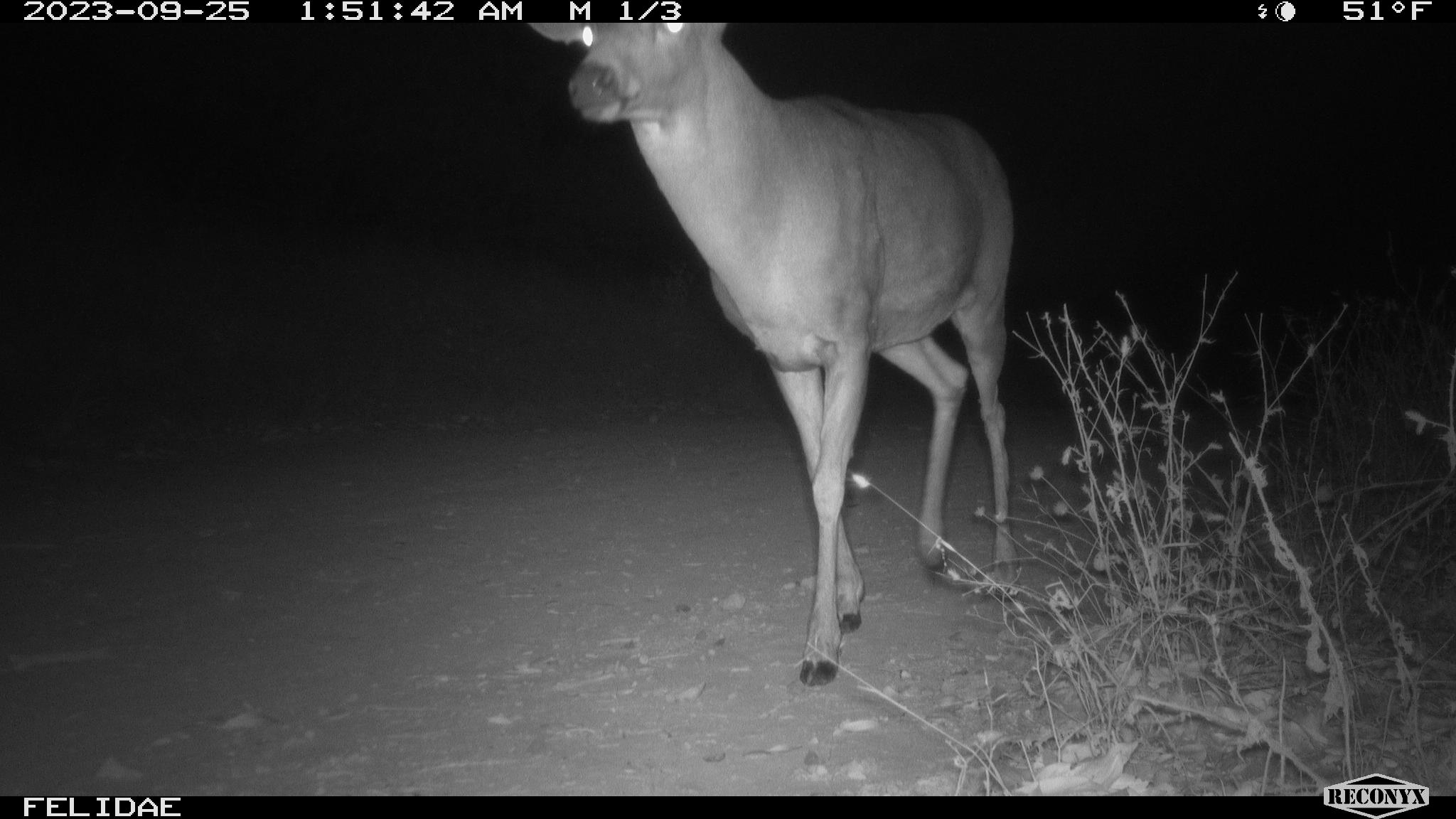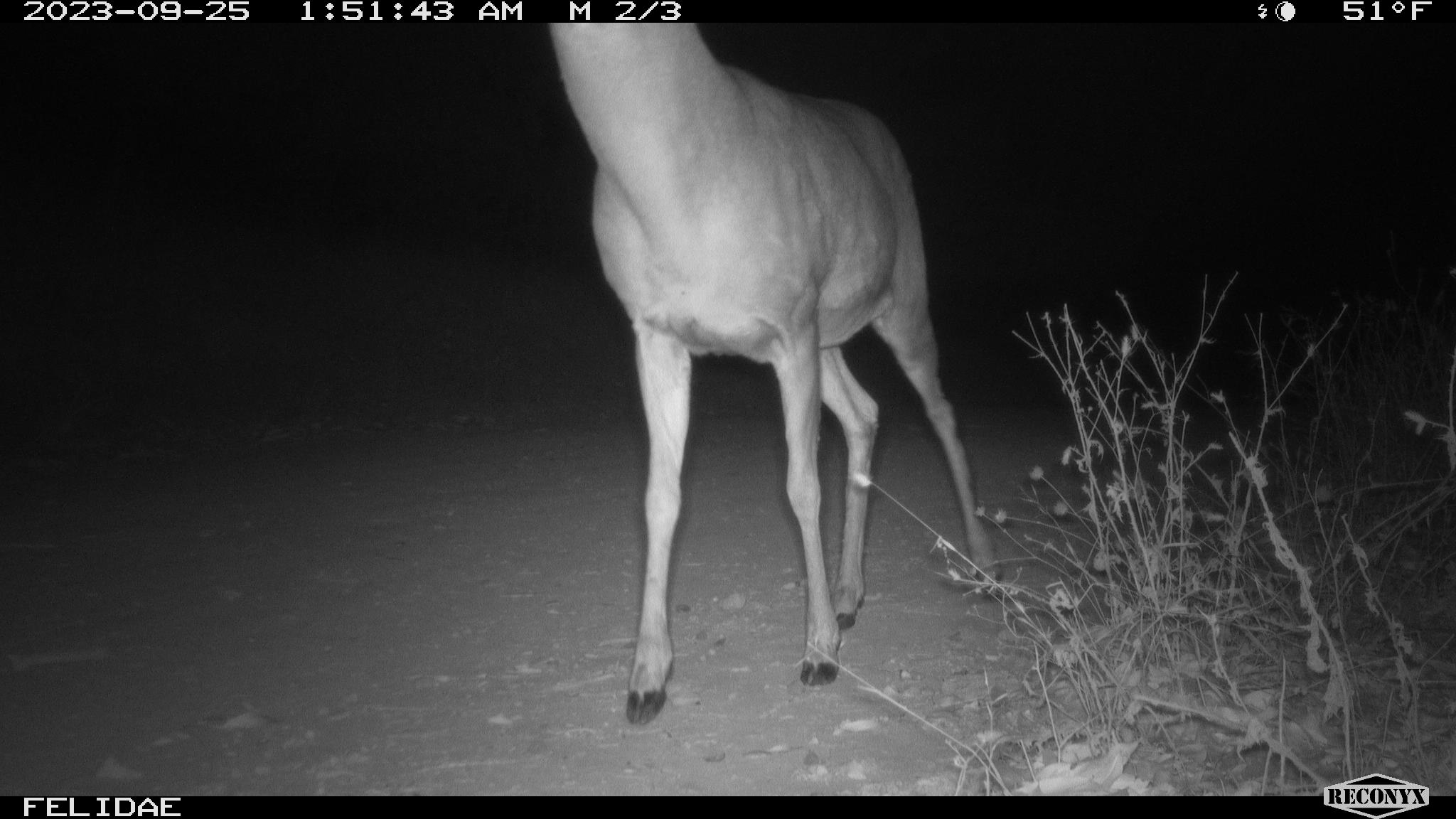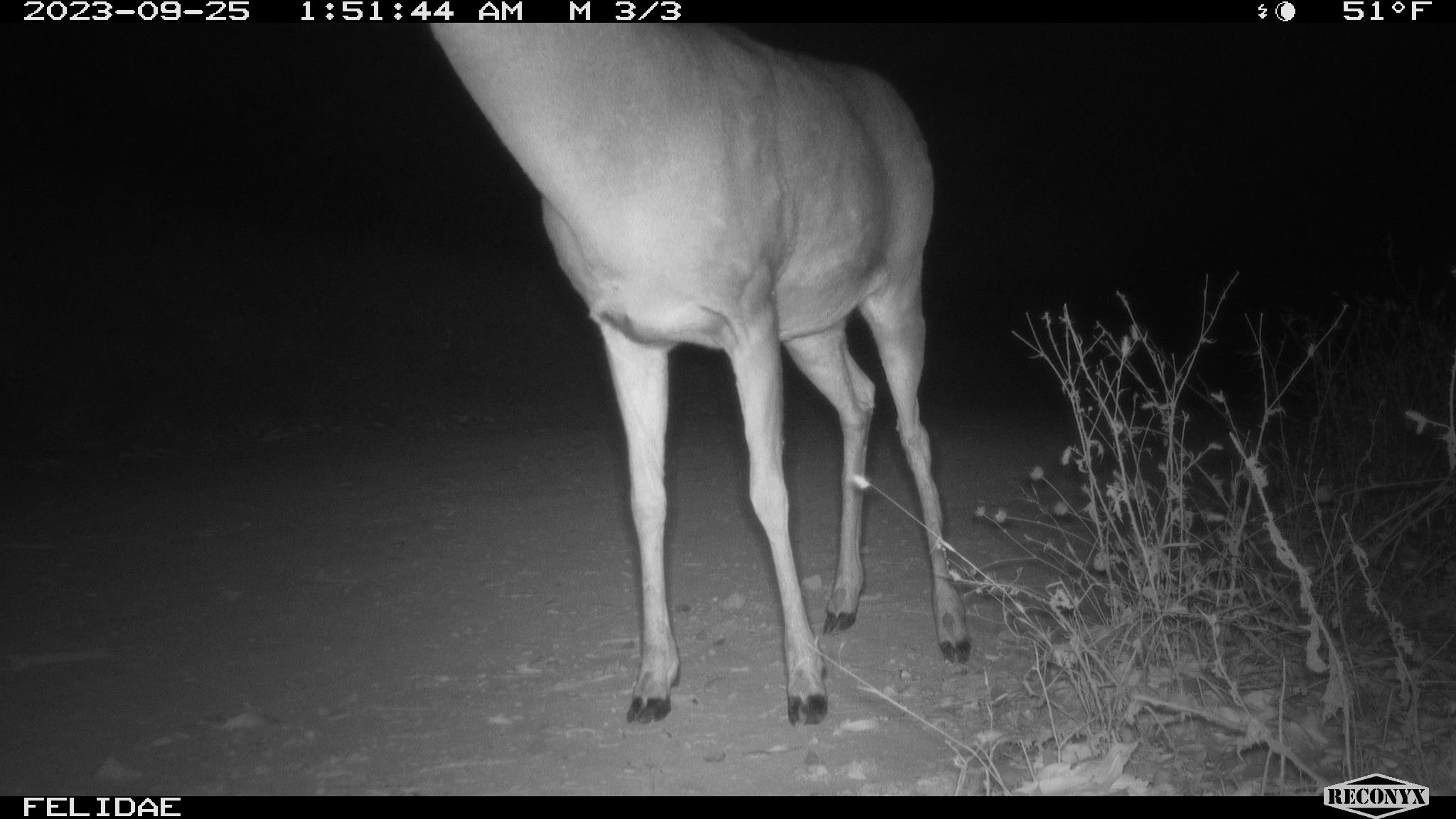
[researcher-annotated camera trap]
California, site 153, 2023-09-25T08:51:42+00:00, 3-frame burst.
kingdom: Animalia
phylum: Chordata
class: Mammalia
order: Artiodactyla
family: Cervidae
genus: Odocoileus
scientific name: Odocoileus hemionus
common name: mule deer